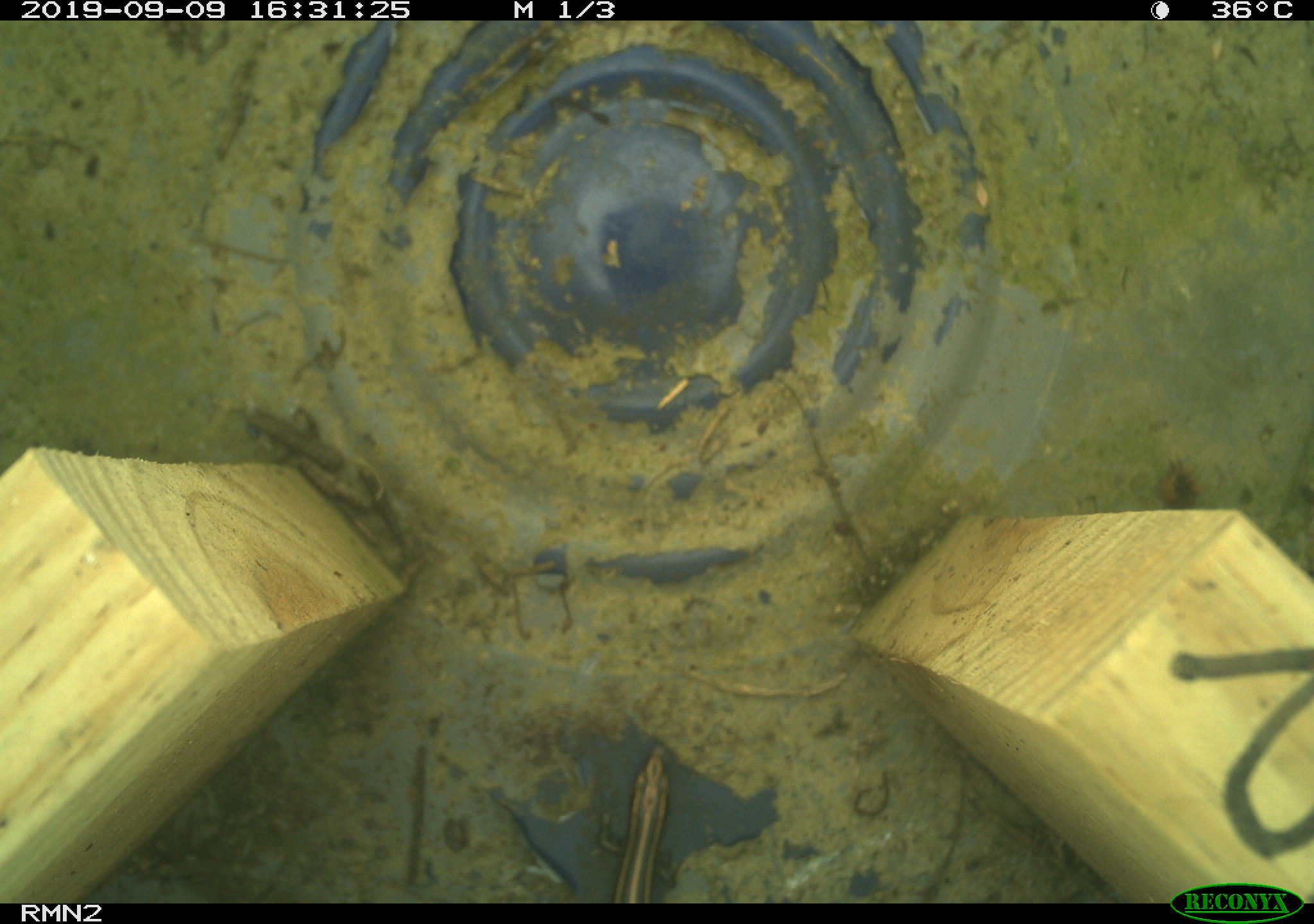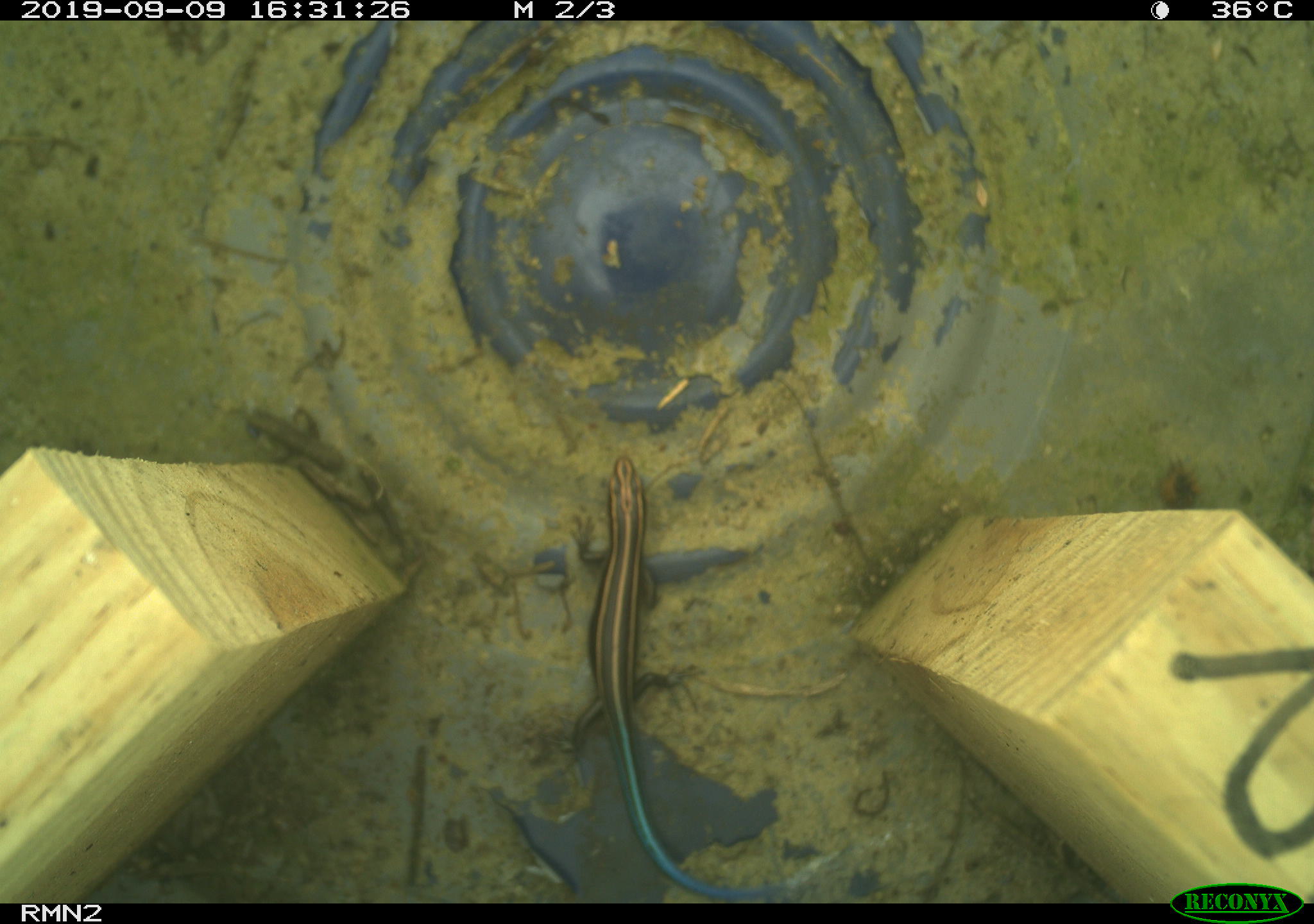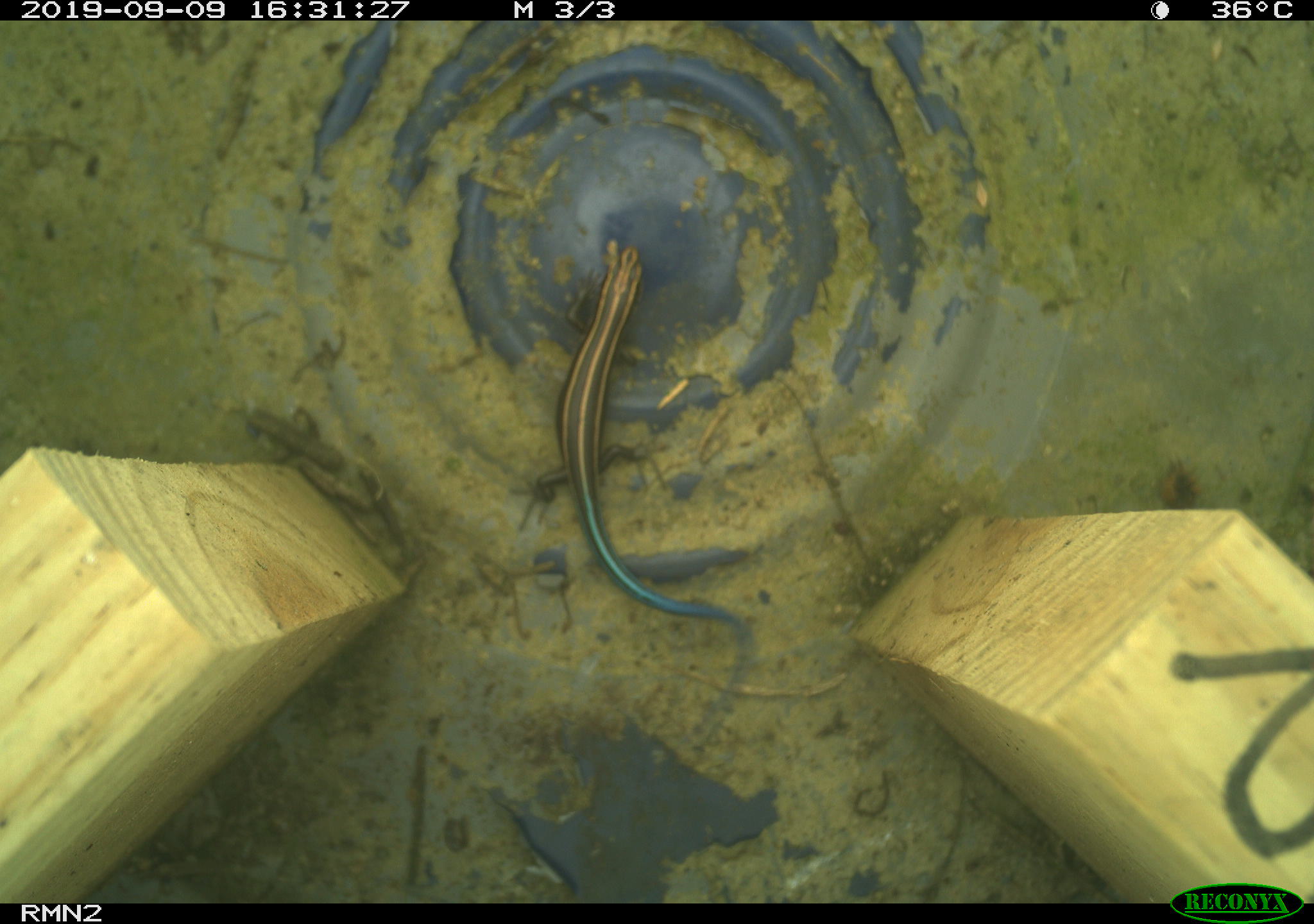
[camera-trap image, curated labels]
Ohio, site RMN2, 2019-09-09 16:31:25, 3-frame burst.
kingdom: Animalia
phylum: Chordata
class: Reptilia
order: Squamata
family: Scincidae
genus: Plestiodon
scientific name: Plestiodon fasciatus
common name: common five-lined skink